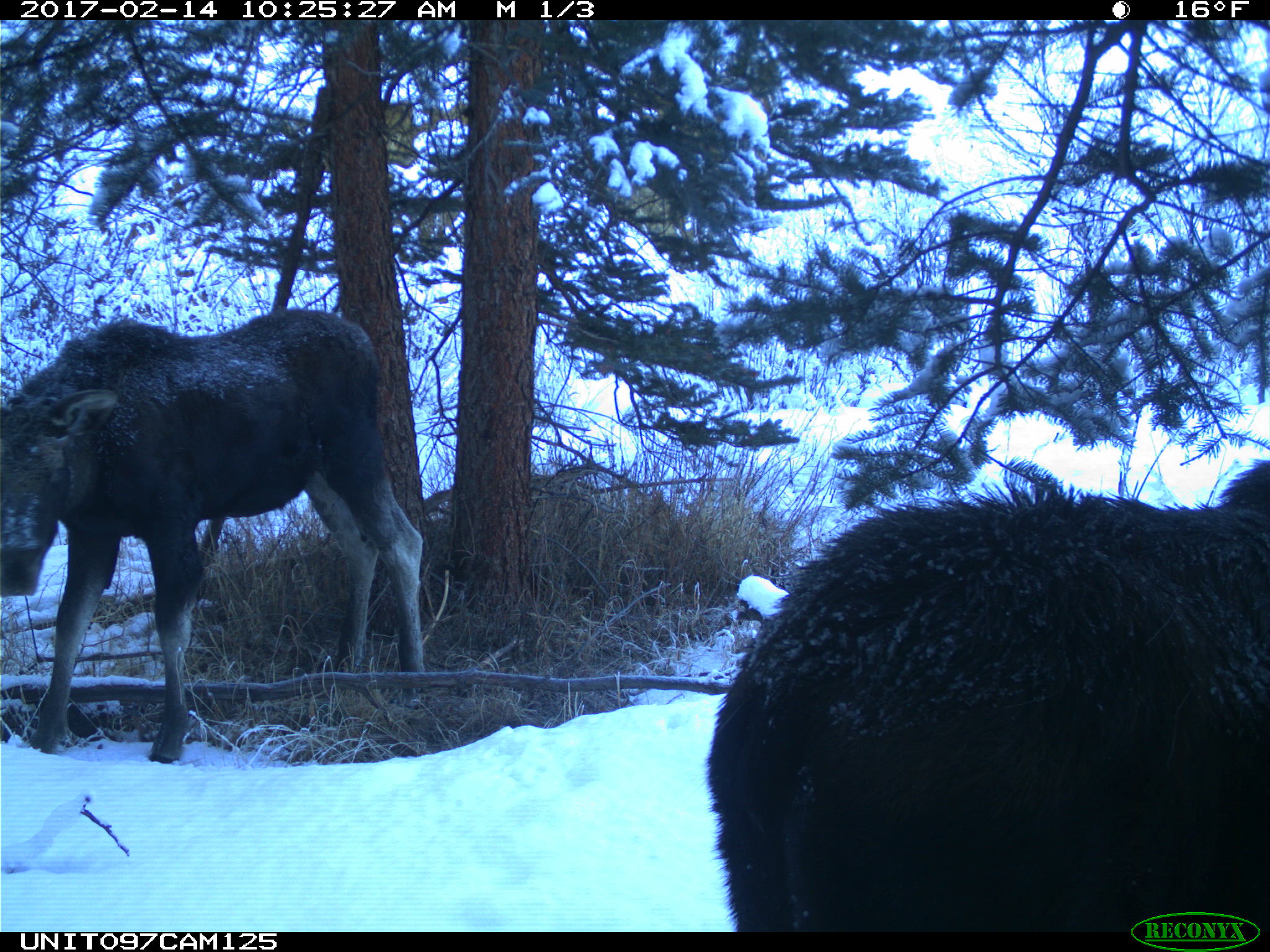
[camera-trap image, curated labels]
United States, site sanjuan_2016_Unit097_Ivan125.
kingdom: Animalia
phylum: Chordata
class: Mammalia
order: Artiodactyla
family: Cervidae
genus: Alces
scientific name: Alces alces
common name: moose